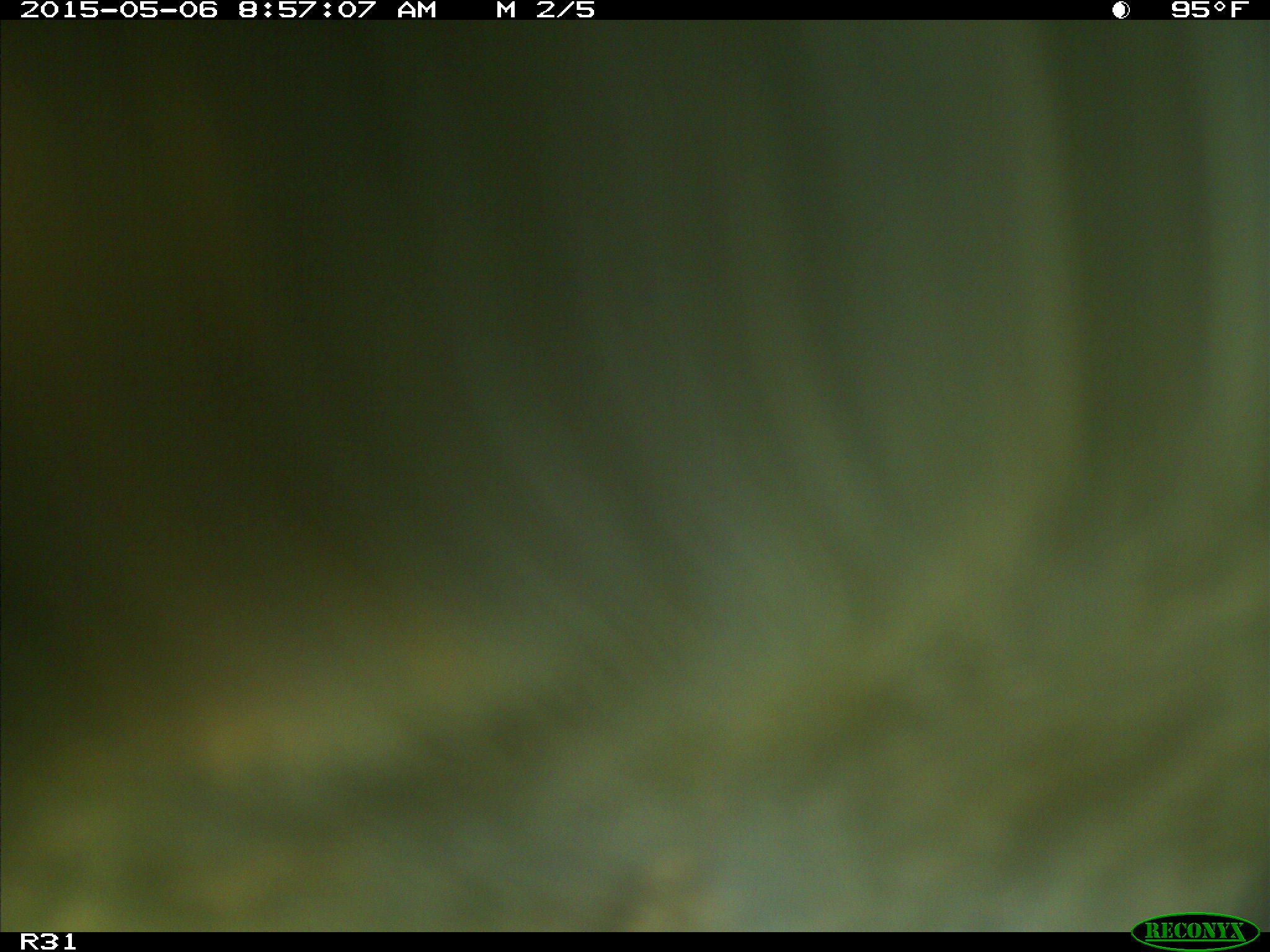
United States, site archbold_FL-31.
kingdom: Animalia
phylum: Chordata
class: Mammalia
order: Artiodactyla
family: Bovidae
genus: Bos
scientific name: Bos taurus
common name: domestic cow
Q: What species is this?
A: Bos taurus (domestic cow).